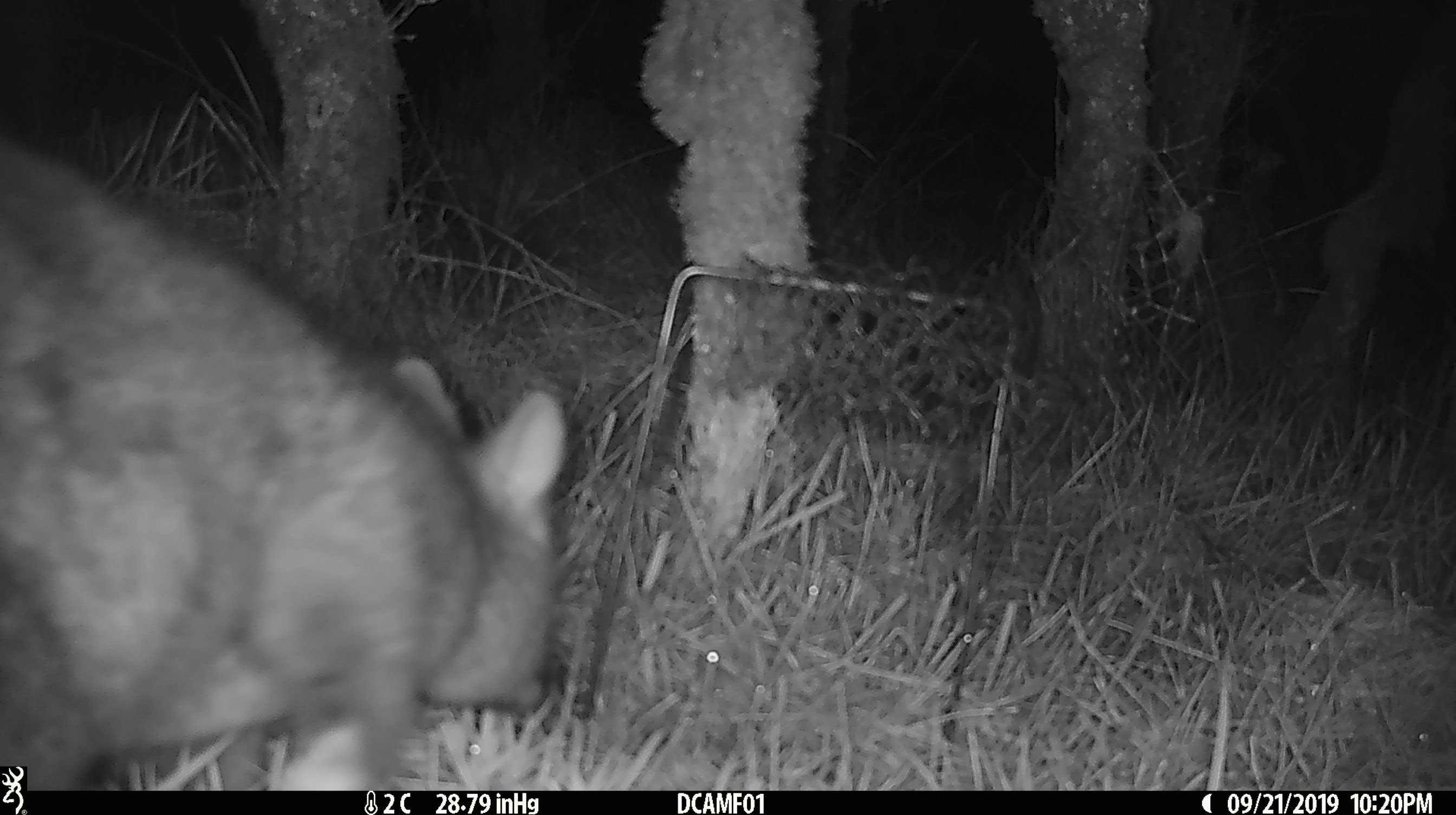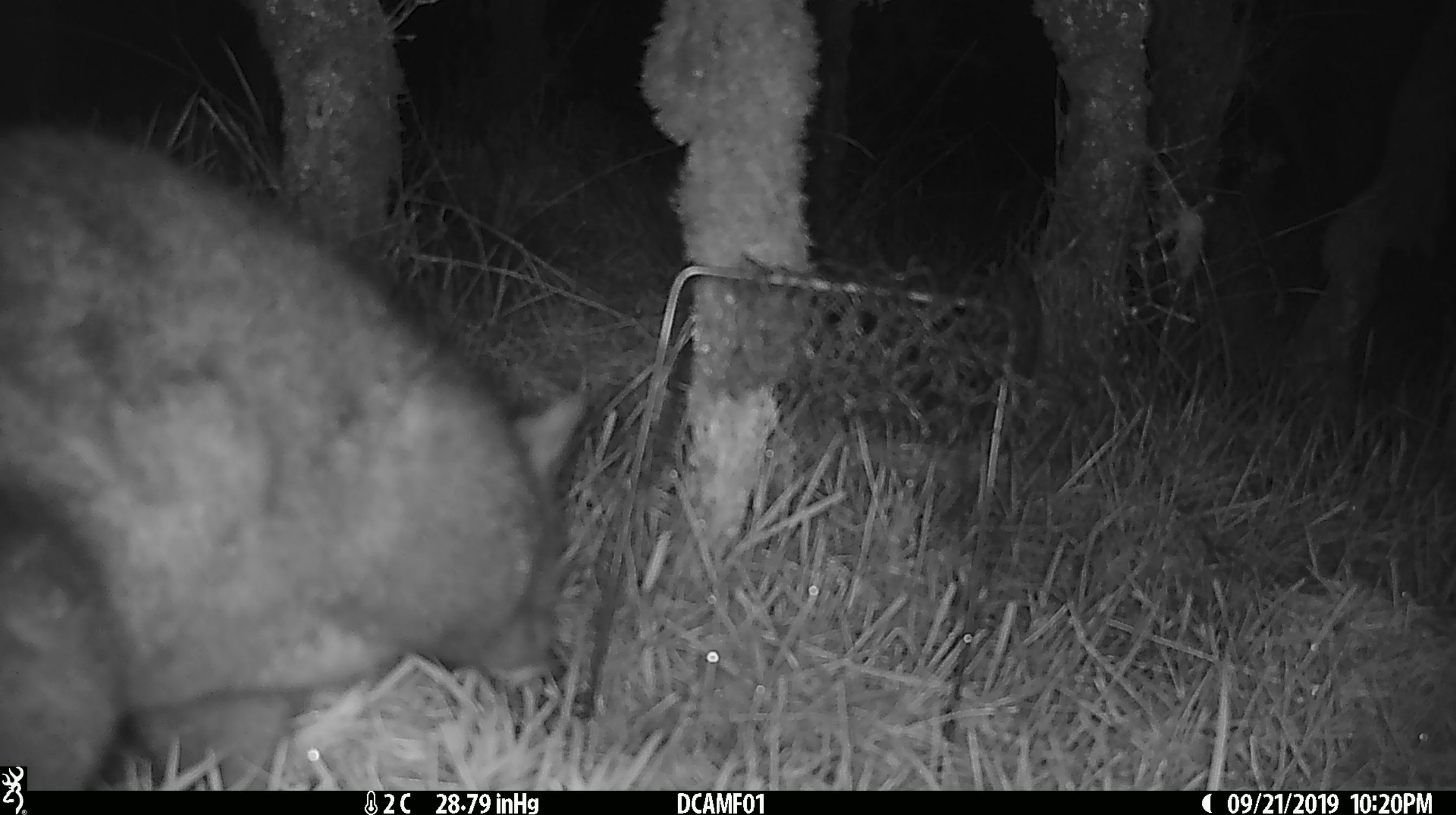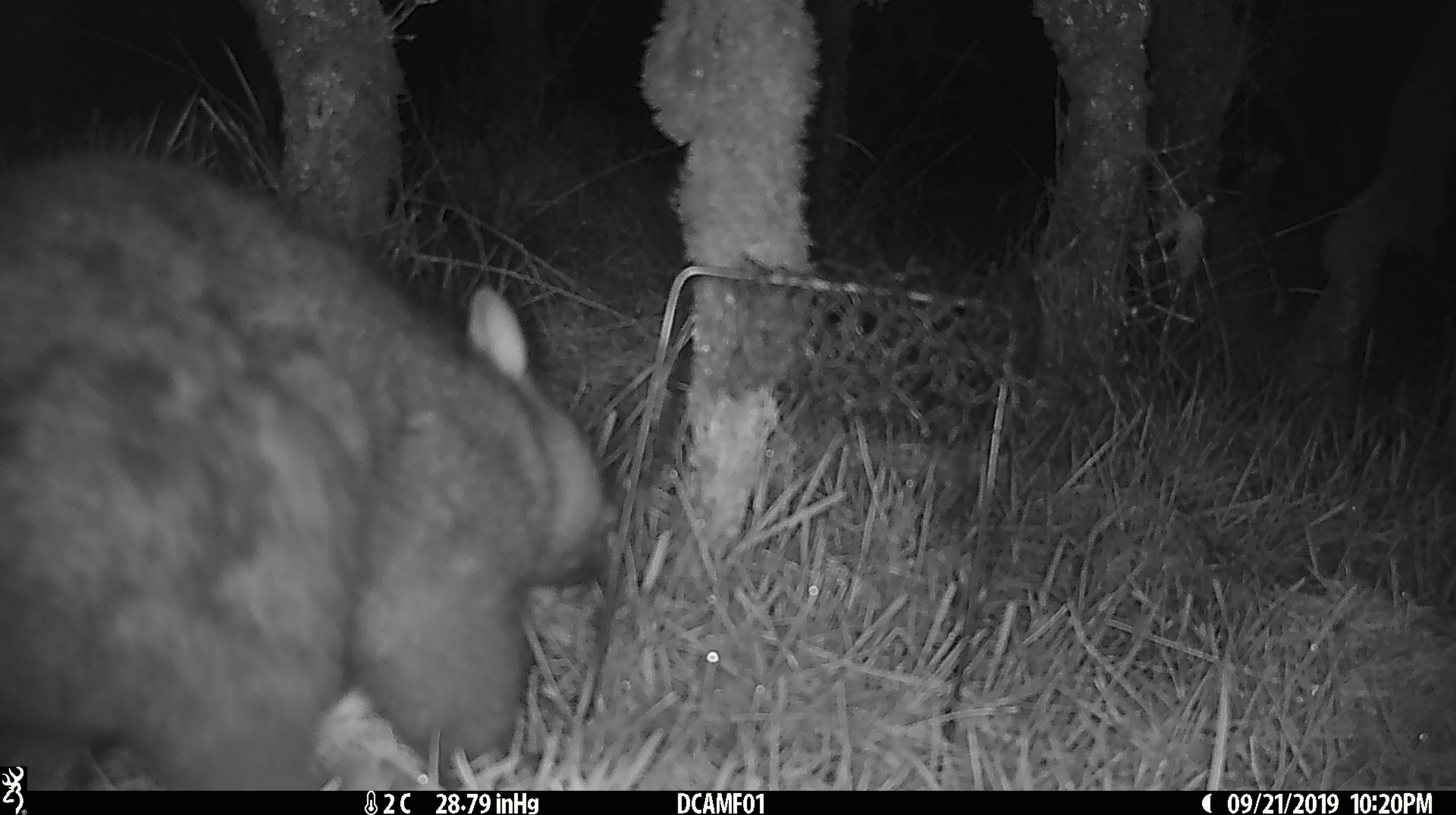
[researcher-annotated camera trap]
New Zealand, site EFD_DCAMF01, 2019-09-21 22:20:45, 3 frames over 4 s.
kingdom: Animalia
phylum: Chordata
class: Mammalia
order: Diprotodontia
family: Phalangeridae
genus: Trichosurus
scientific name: Trichosurus vulpecula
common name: common brushtail possum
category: possum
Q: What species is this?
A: Possum (common brushtail possum) (Trichosurus vulpecula).